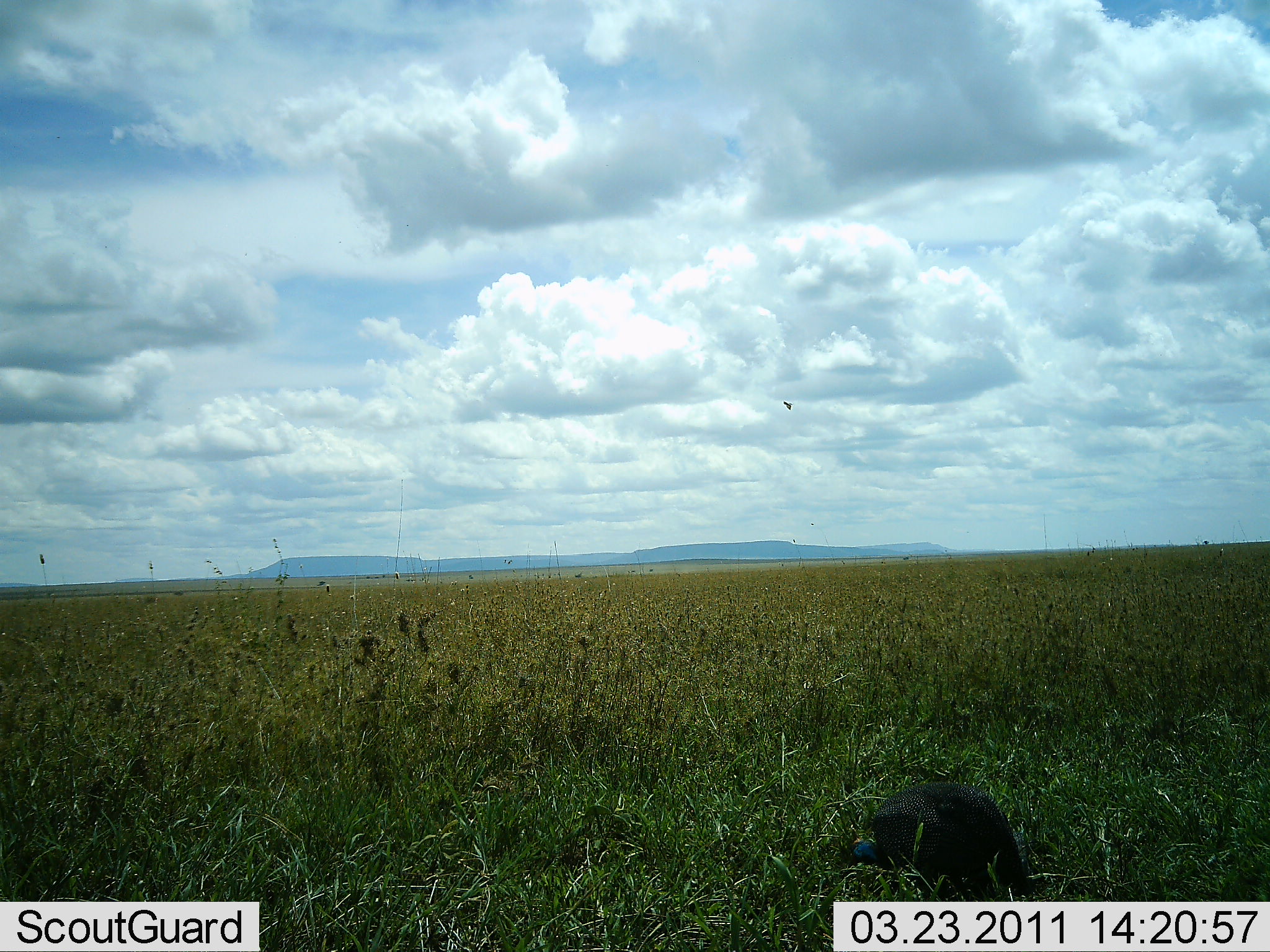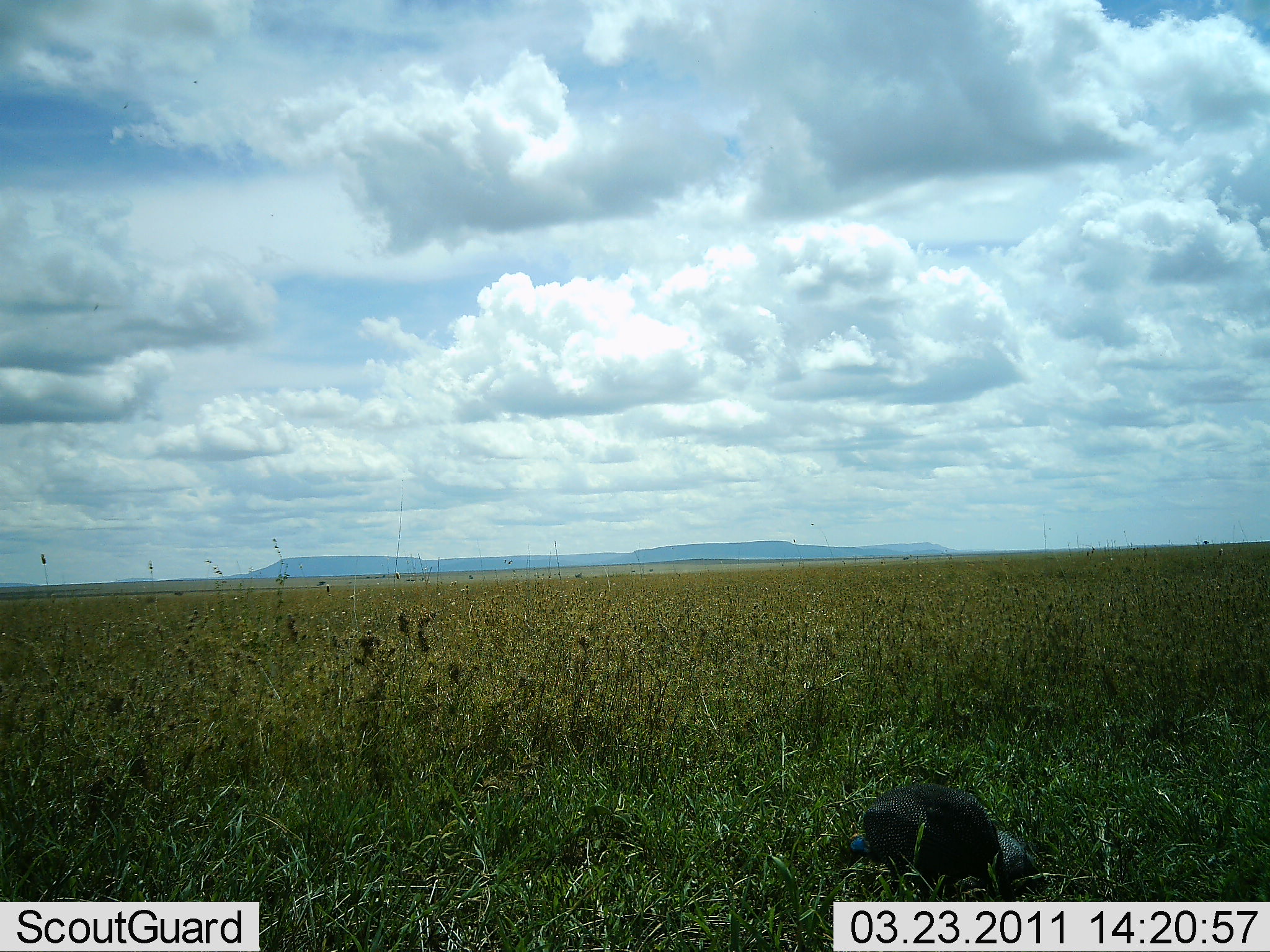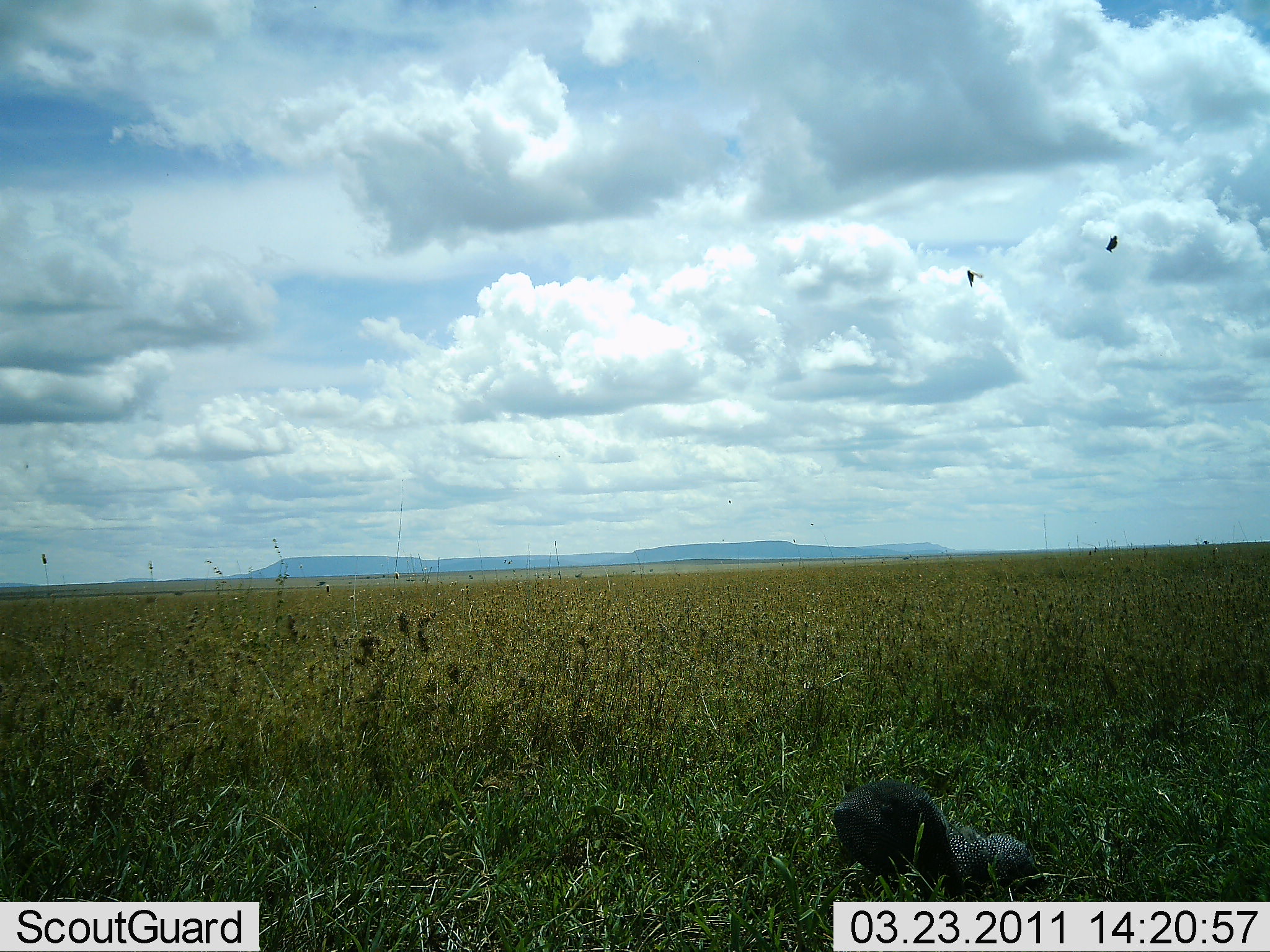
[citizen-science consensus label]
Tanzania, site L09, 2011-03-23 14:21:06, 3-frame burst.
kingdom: Animalia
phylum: Chordata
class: Aves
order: Galliformes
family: Numididae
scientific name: Numididae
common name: guinea fowl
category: guineafowl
Guineafowl (guinea fowl) (Numididae), count 1. Behavior (volunteer vote fractions): standing 23%, resting 8%, moving 15%, interacting 0%. Young present (vote fraction): 8%. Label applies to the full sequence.